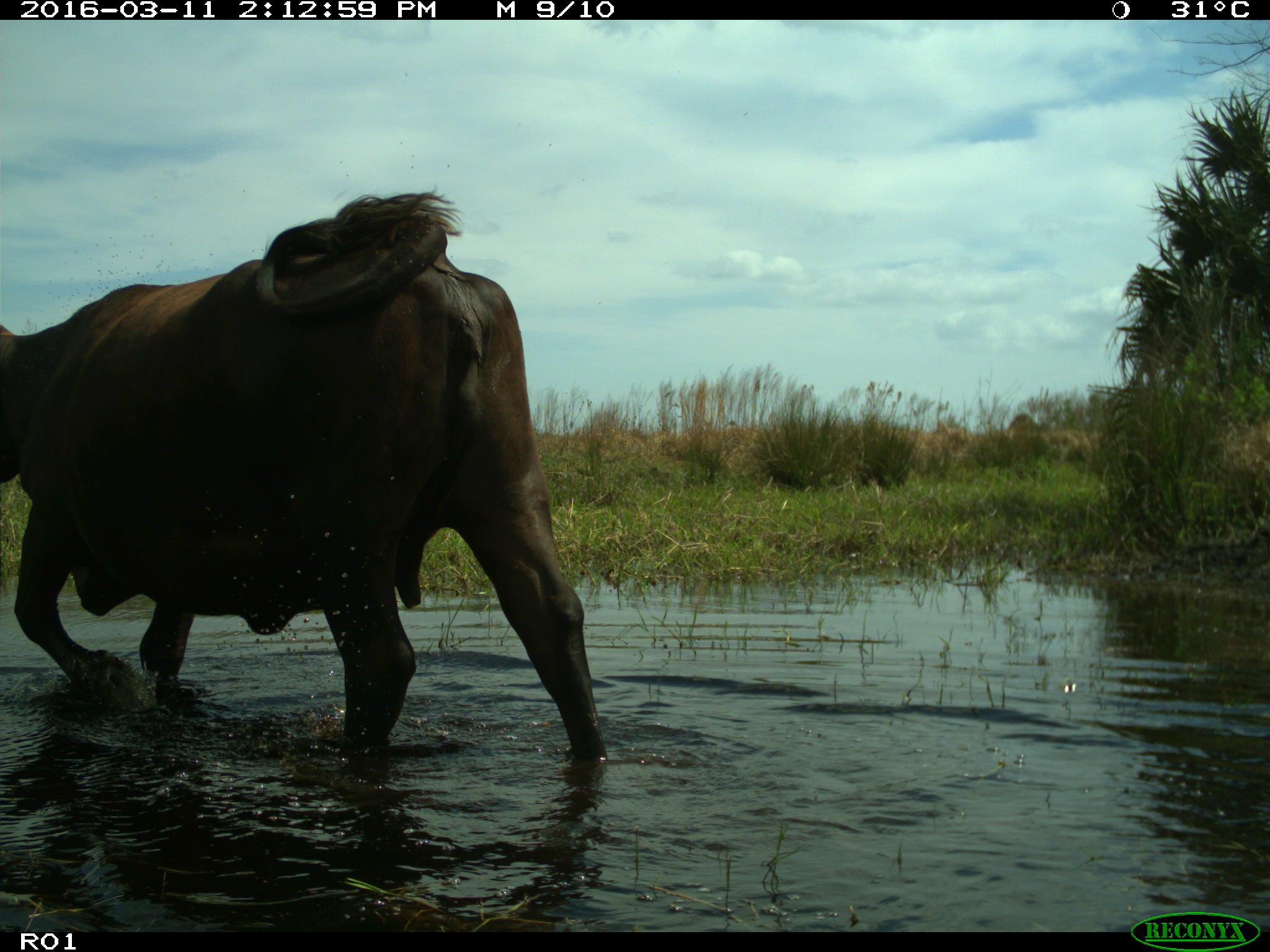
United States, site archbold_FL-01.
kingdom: Animalia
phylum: Chordata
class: Mammalia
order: Artiodactyla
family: Bovidae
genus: Bos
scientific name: Bos taurus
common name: domestic cow